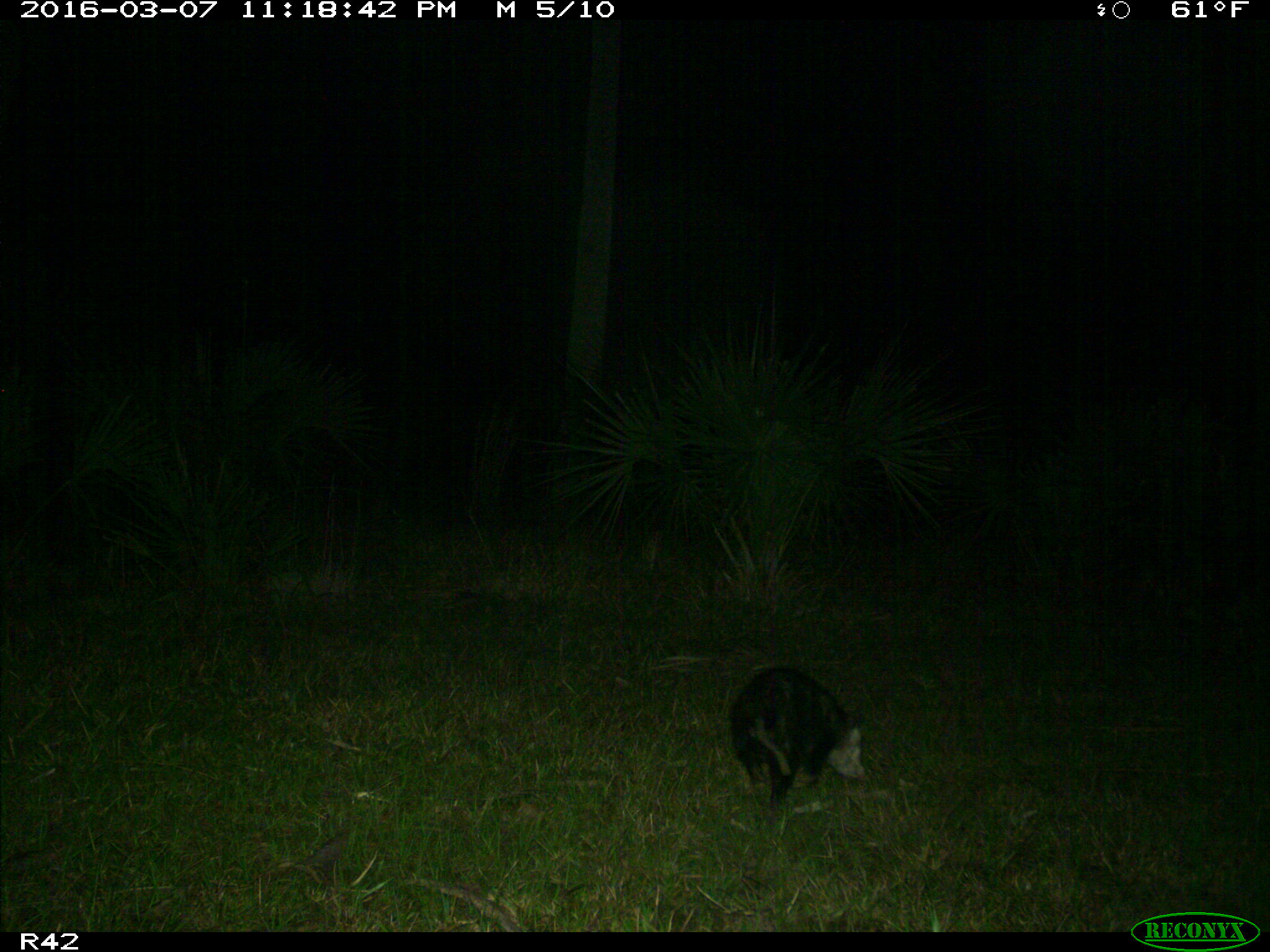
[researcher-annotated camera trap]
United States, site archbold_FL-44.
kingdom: Animalia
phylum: Chordata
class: Mammalia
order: Didelphimorphia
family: Didelphidae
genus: Didelphis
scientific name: Didelphis virginiana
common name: virginia opossum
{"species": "Didelphis virginiana (virginia opossum)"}